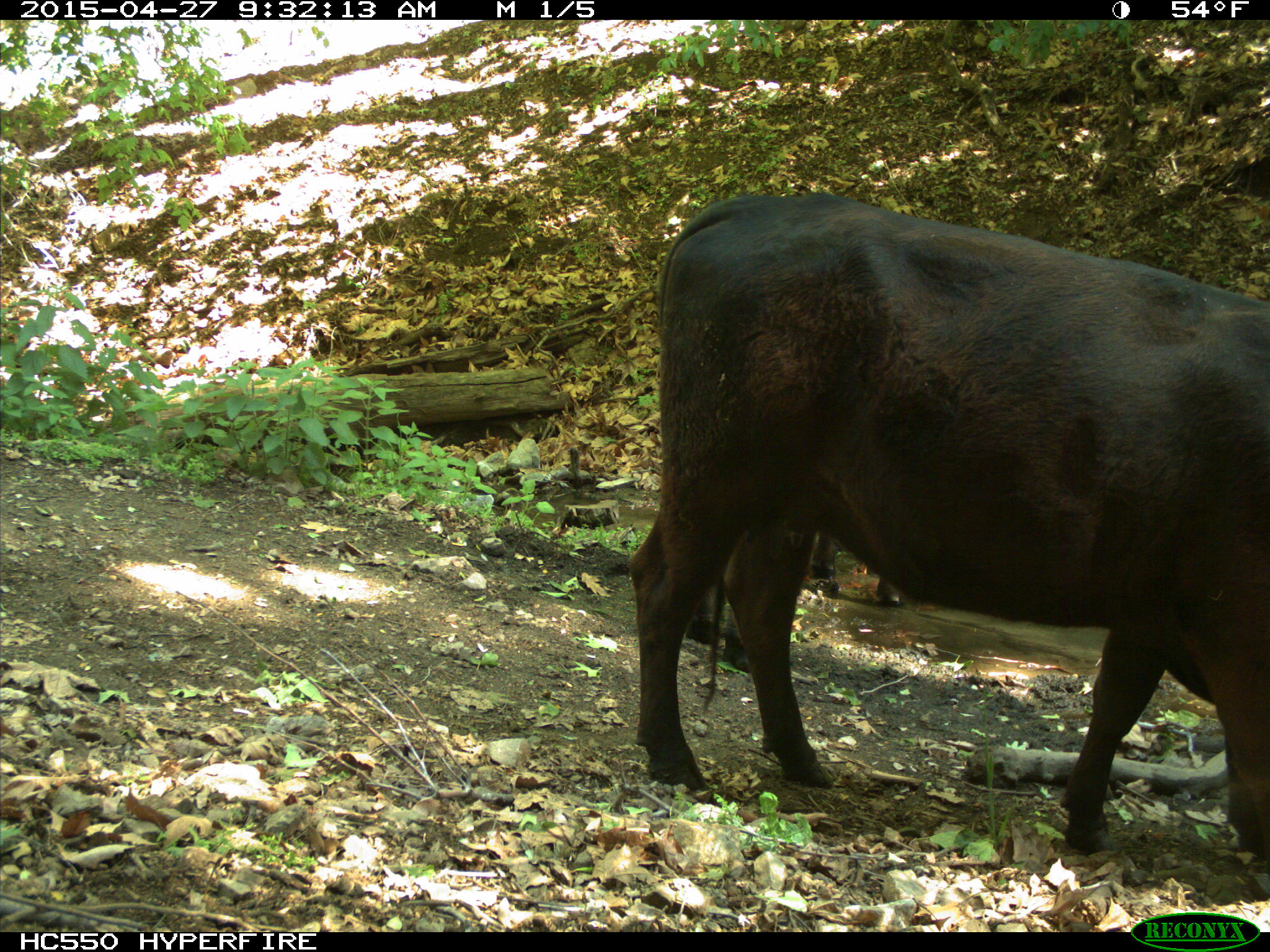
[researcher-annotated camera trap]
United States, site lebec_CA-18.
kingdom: Animalia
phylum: Chordata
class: Mammalia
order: Artiodactyla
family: Bovidae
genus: Bos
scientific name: Bos taurus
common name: domestic cow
Bos taurus (domestic cow).